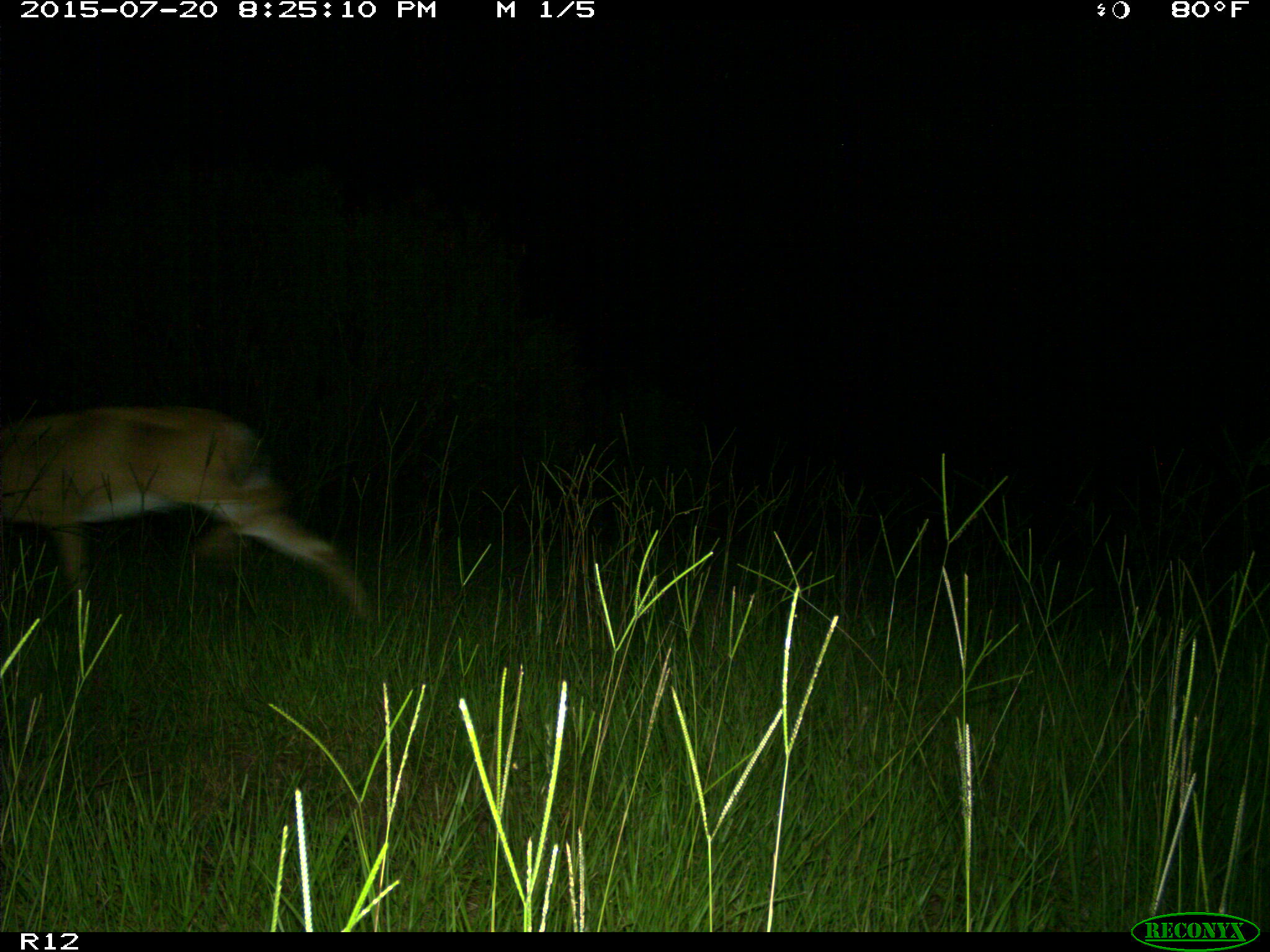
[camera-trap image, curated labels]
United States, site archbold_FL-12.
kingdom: Animalia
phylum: Chordata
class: Mammalia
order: Artiodactyla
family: Cervidae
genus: Odocoileus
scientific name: Odocoileus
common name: deer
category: unidentified deer